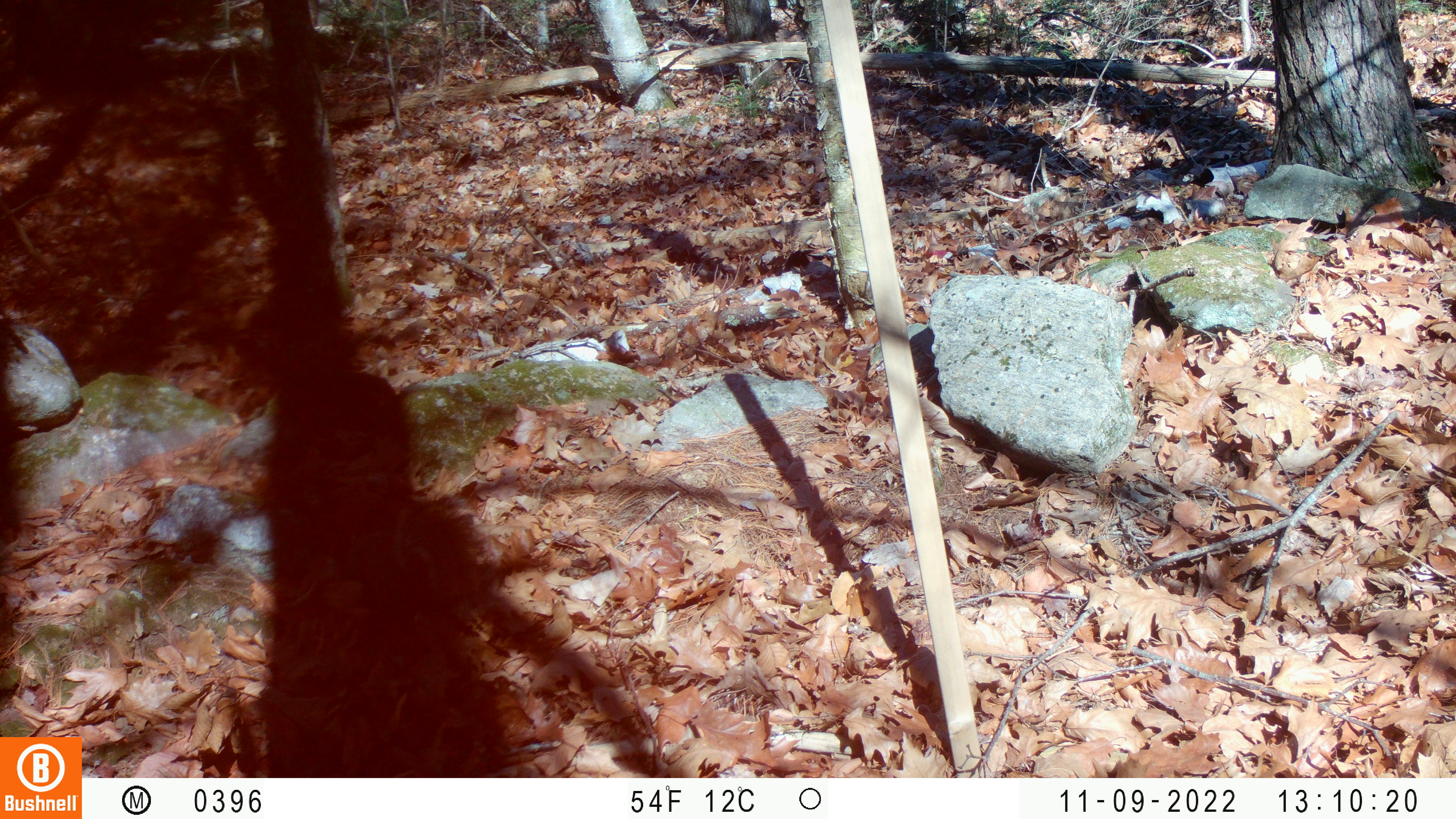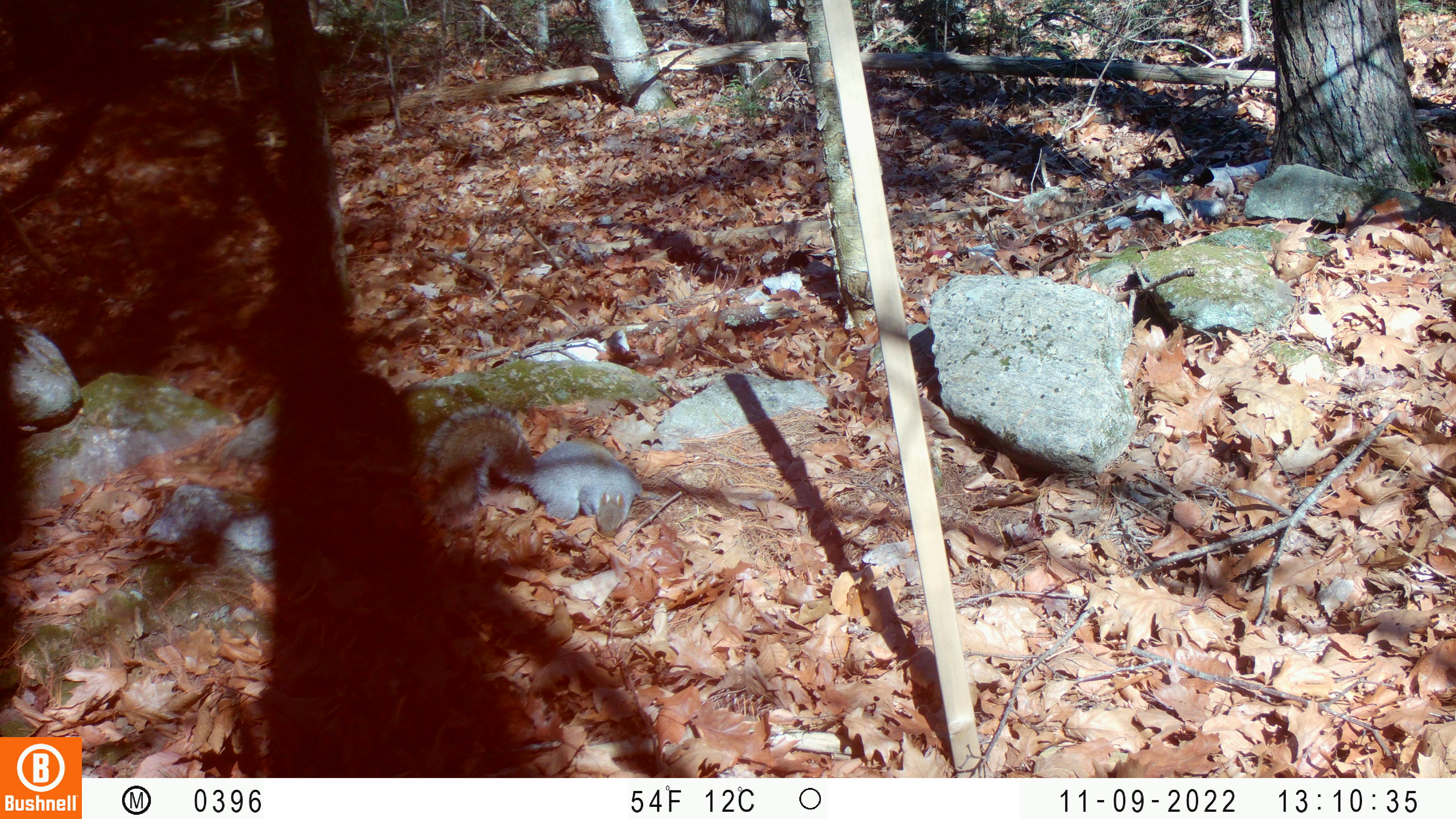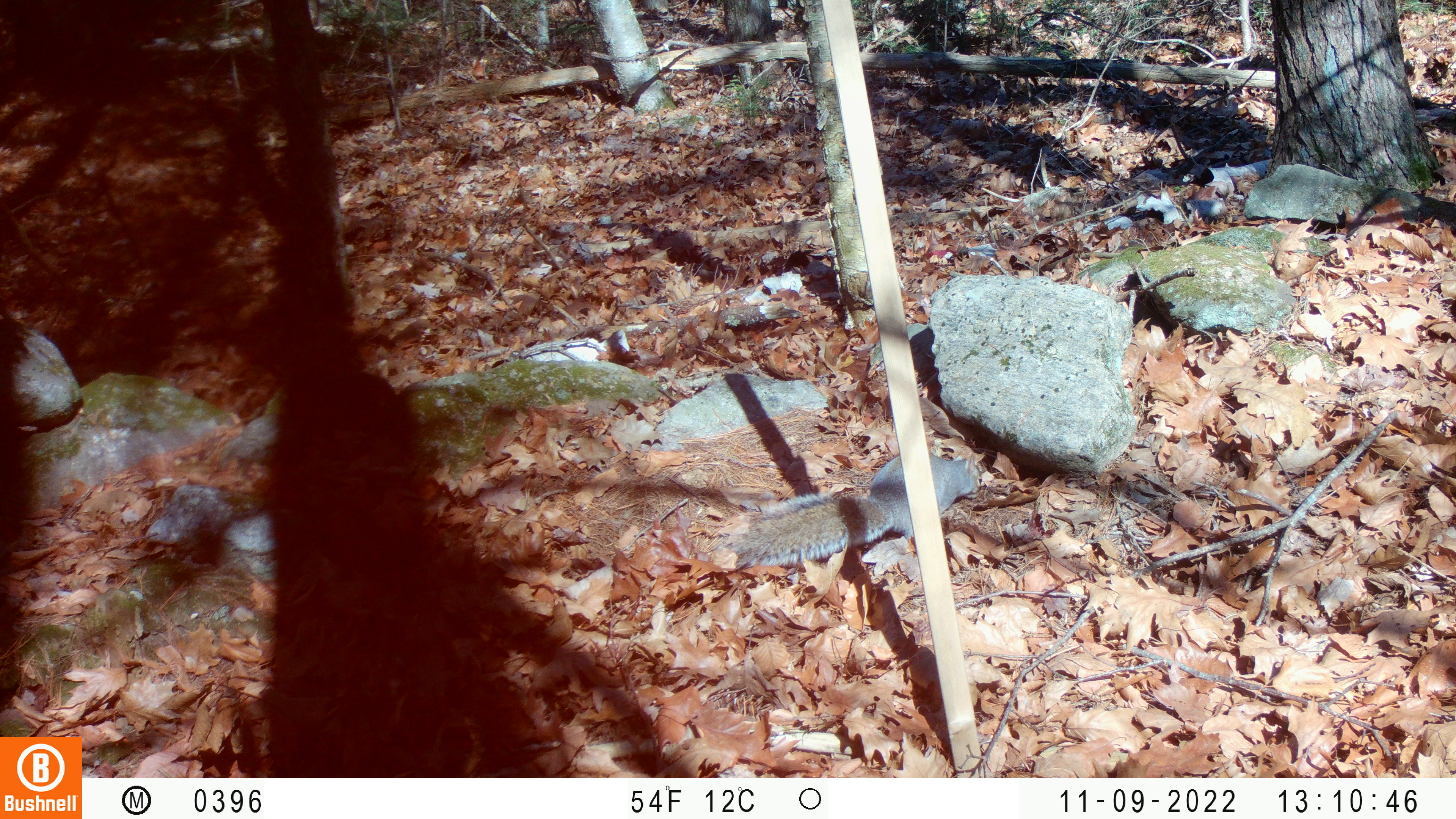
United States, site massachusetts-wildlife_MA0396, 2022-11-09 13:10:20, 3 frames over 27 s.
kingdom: Animalia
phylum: Chordata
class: Mammalia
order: Rodentia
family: Sciuridae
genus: Sciurus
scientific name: Sciurus carolinensis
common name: gray squirrel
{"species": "gray squirrel (Sciurus carolinensis)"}